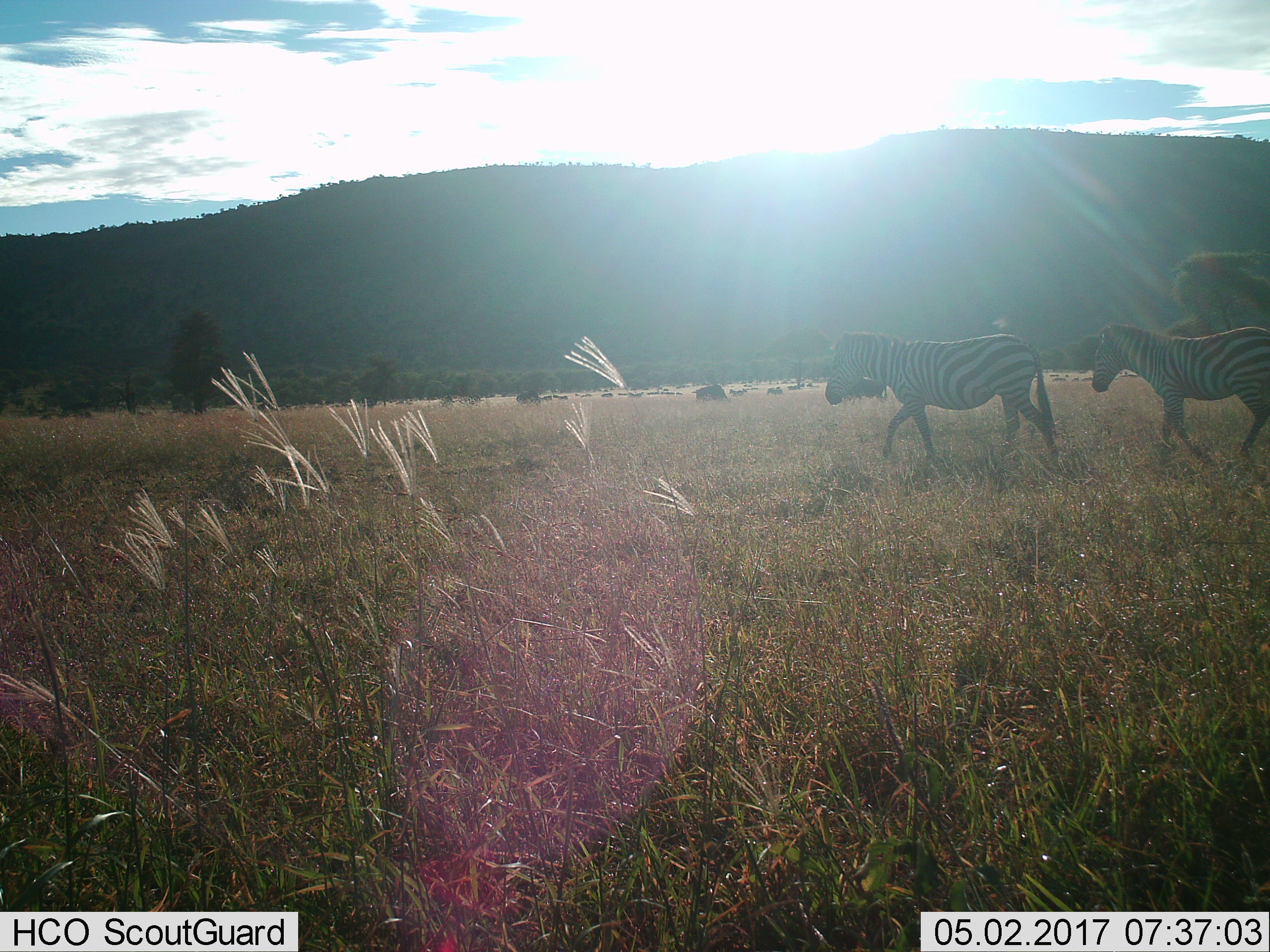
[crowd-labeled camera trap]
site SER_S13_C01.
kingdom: Animalia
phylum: Chordata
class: Mammalia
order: Perissodactyla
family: Equidae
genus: Equus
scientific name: Equus quagga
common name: plains zebra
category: zebraplains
Zebraplains (plains zebra) (Equus quagga), count 2. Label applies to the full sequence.